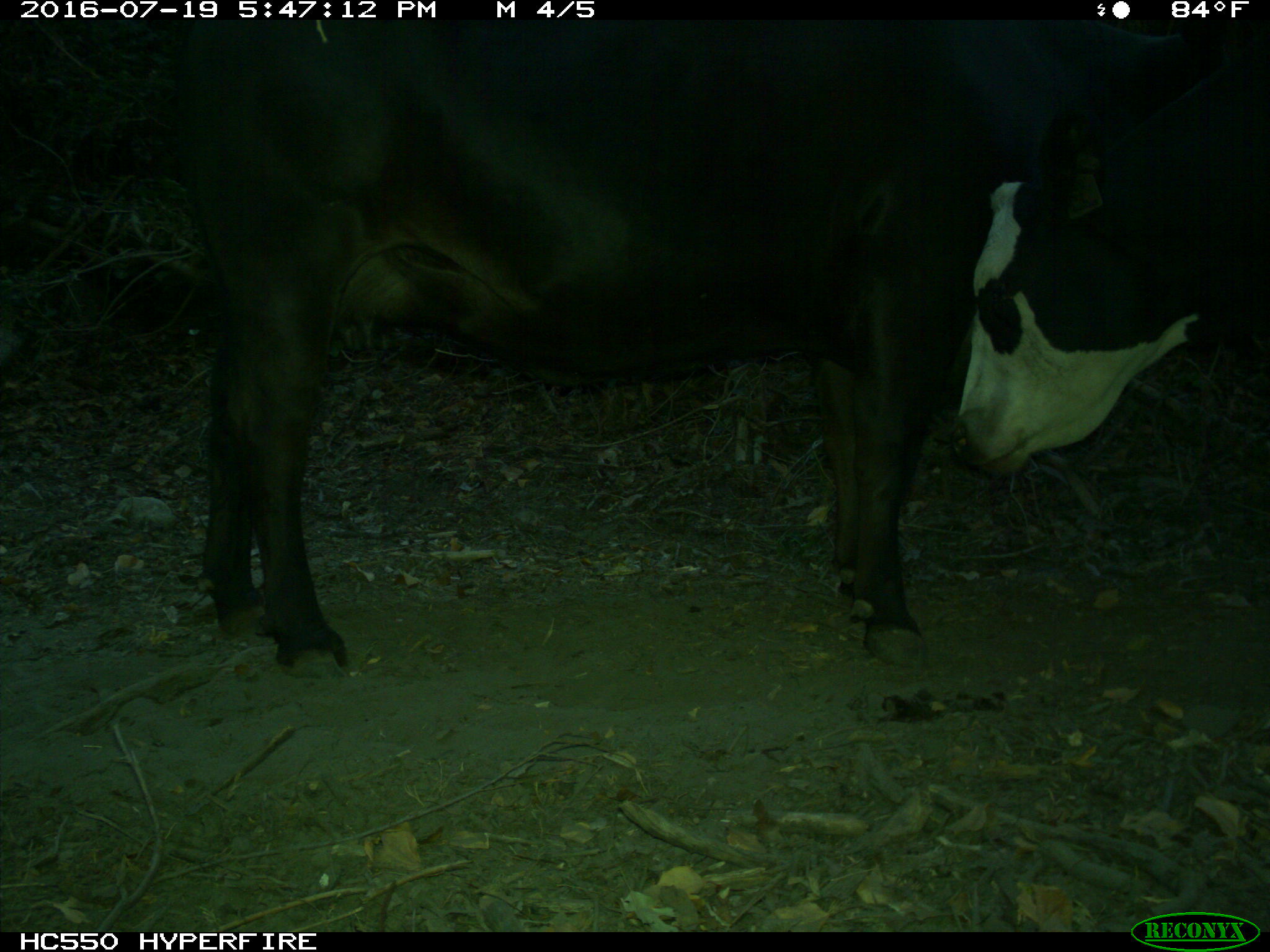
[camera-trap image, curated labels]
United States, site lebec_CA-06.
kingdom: Animalia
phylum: Chordata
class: Mammalia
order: Artiodactyla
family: Bovidae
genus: Bos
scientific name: Bos taurus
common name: domestic cow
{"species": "Bos taurus (domestic cow)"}